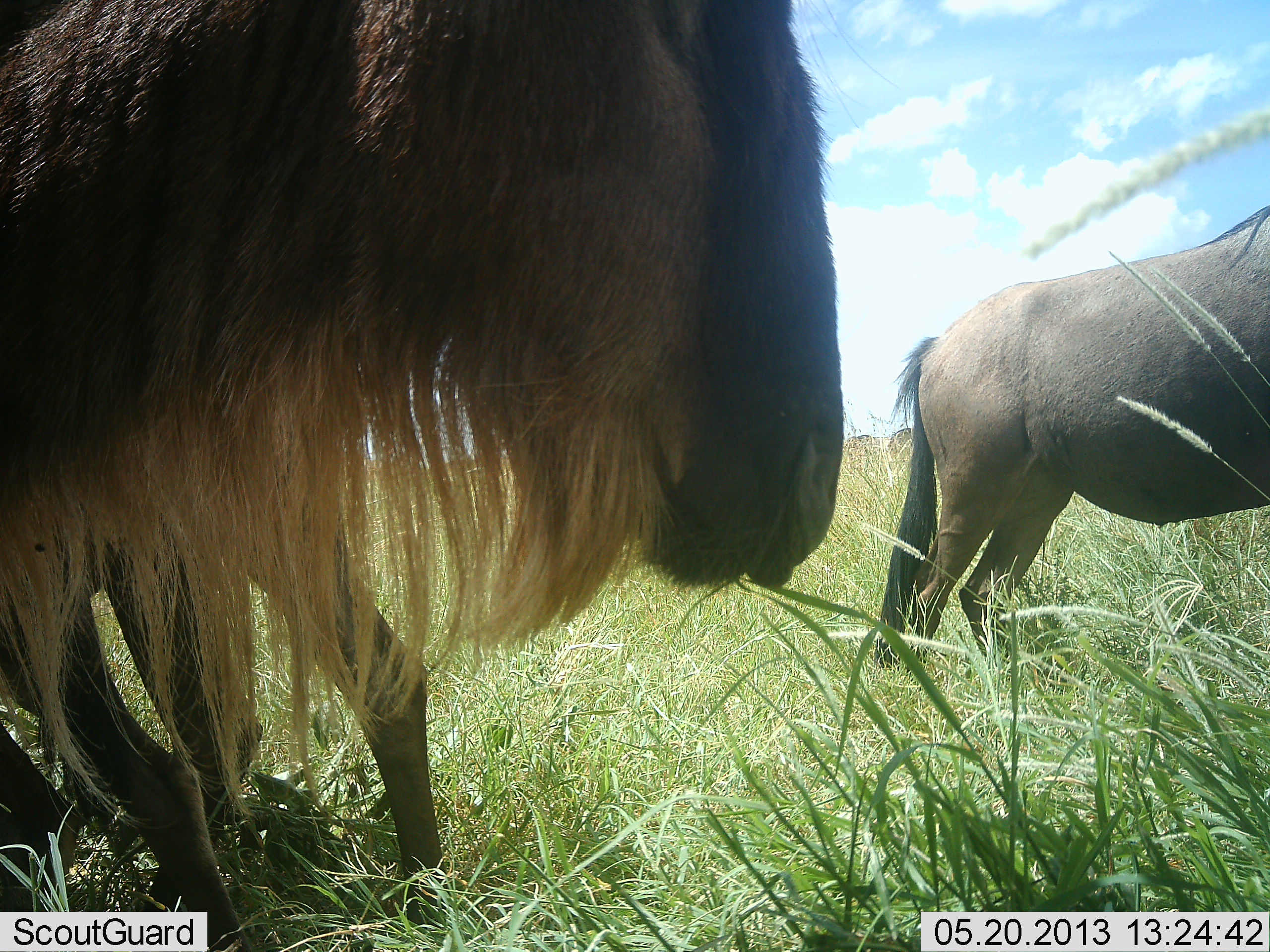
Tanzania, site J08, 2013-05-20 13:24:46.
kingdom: Animalia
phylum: Chordata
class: Mammalia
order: Artiodactyla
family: Bovidae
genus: Connochaetes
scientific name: Connochaetes taurinus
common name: blue wildebeest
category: wildebeest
Wildebeest (blue wildebeest) (Connochaetes taurinus), count 3. Behavior (volunteer vote fractions): standing 91%, resting 5%, moving 14%, interacting 0%. Young present (vote fraction): 5%. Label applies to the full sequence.